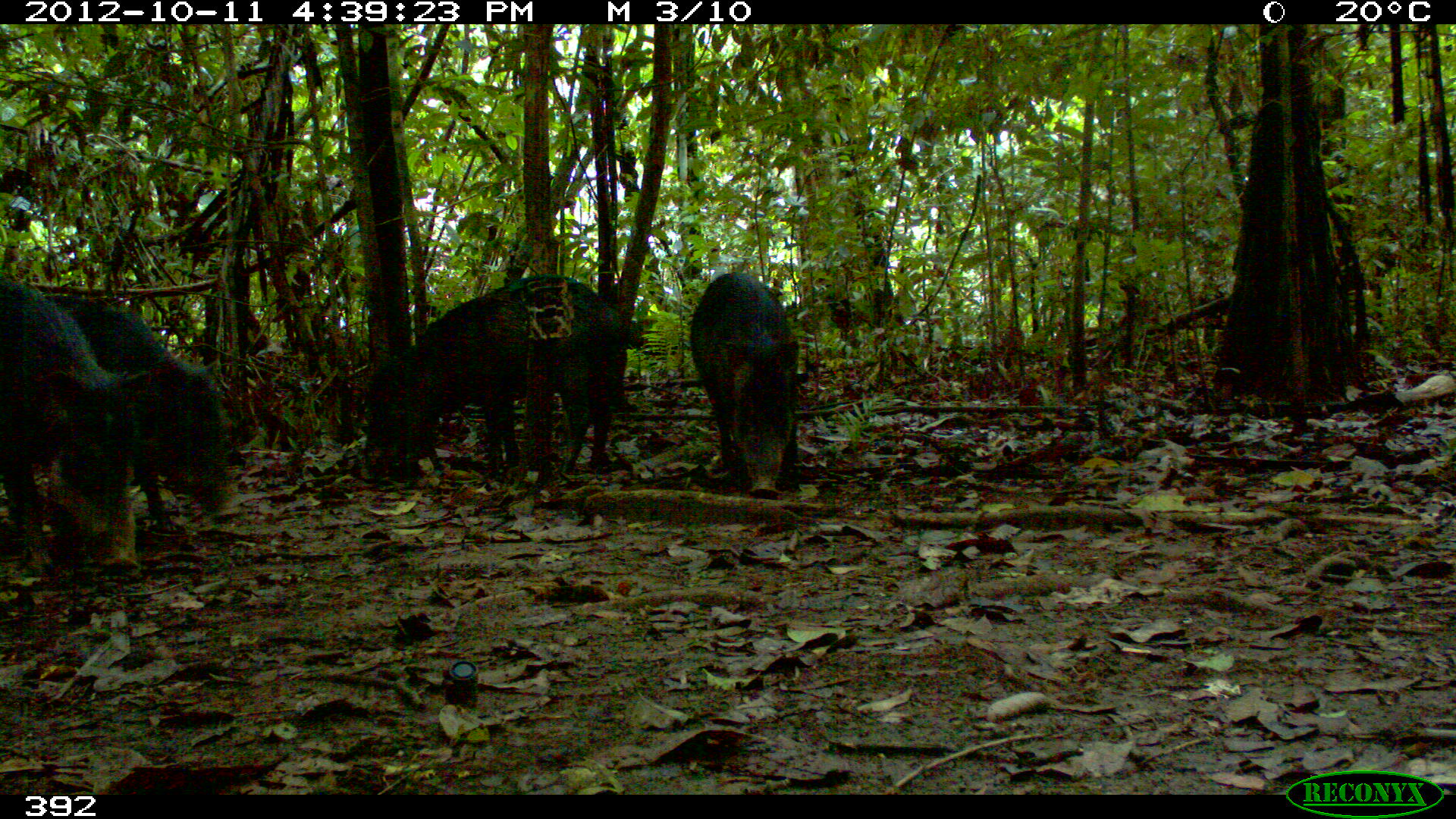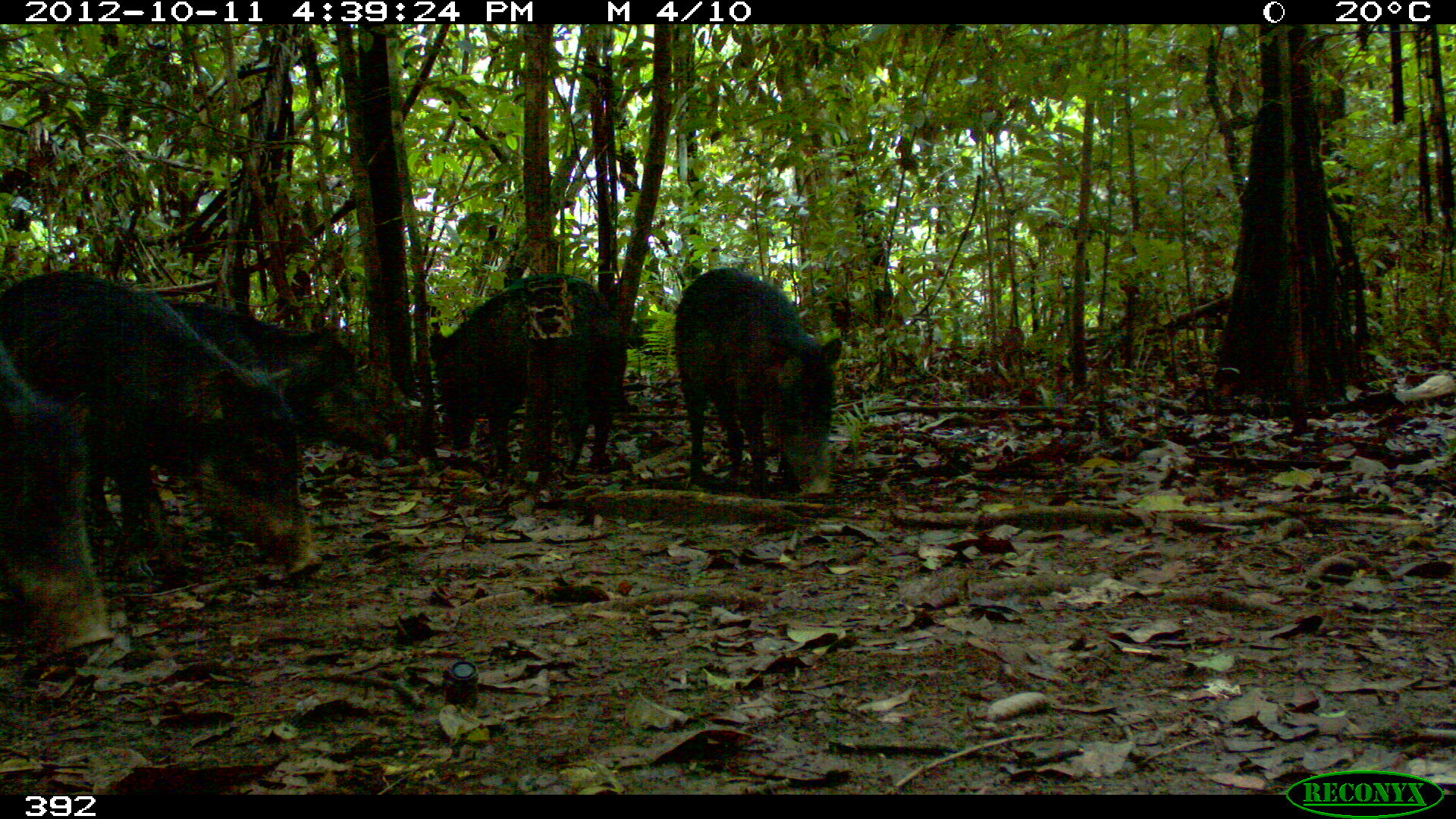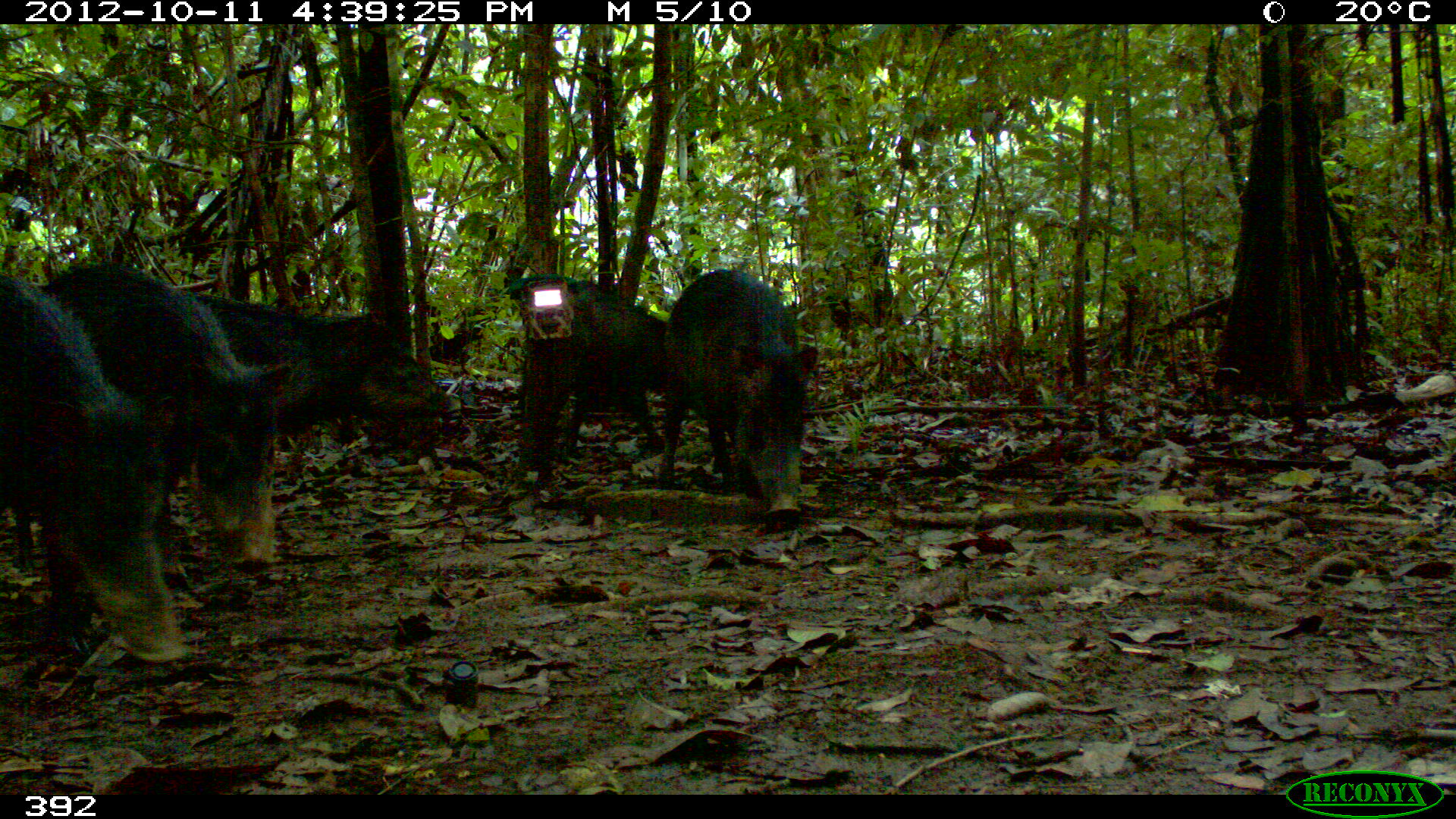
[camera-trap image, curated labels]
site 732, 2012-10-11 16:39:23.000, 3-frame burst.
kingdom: Animalia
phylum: Chordata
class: Mammalia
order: Artiodactyla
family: Tayassuidae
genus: Tayassu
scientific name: Tayassu pecari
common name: white-lipped peccary